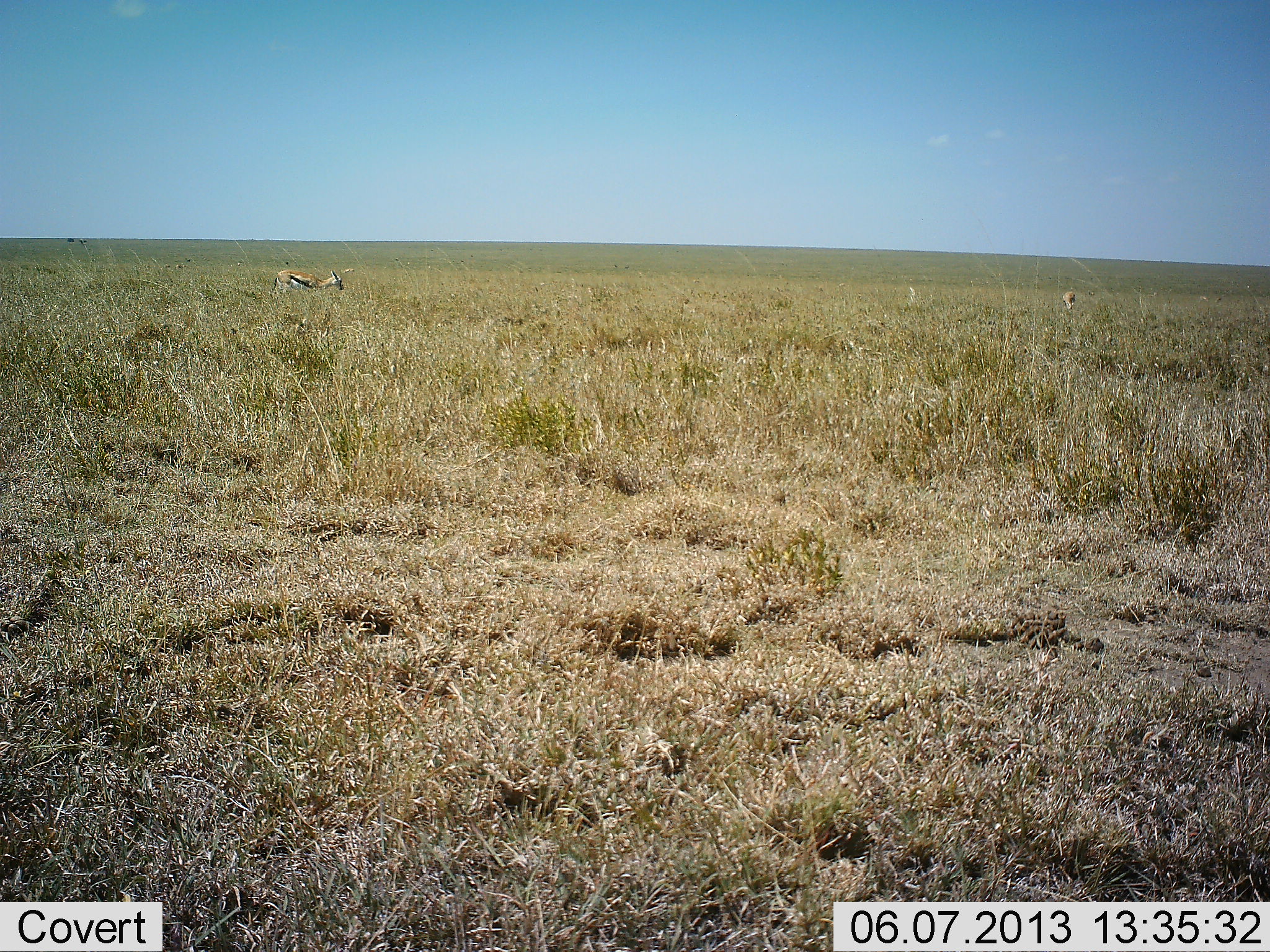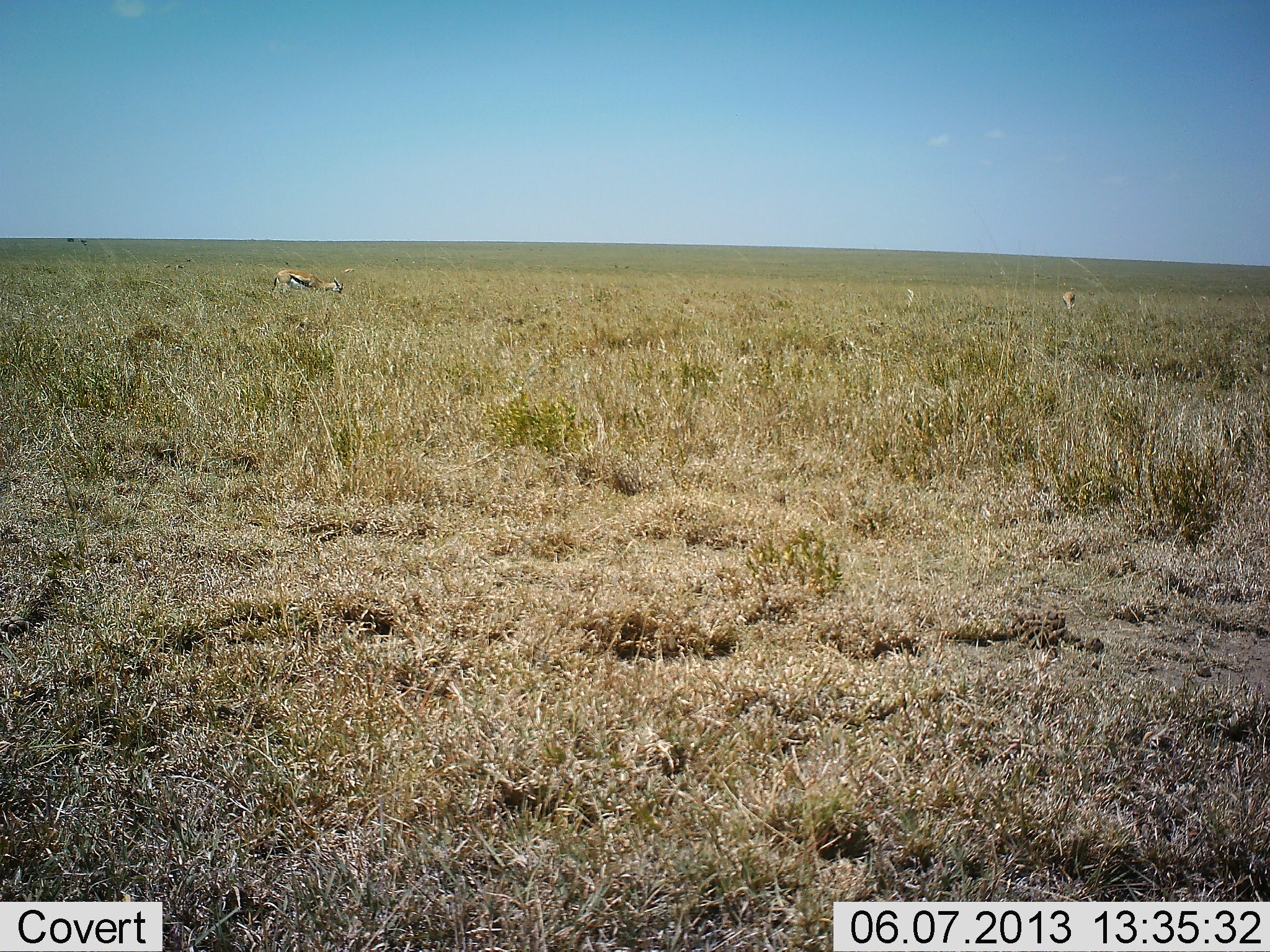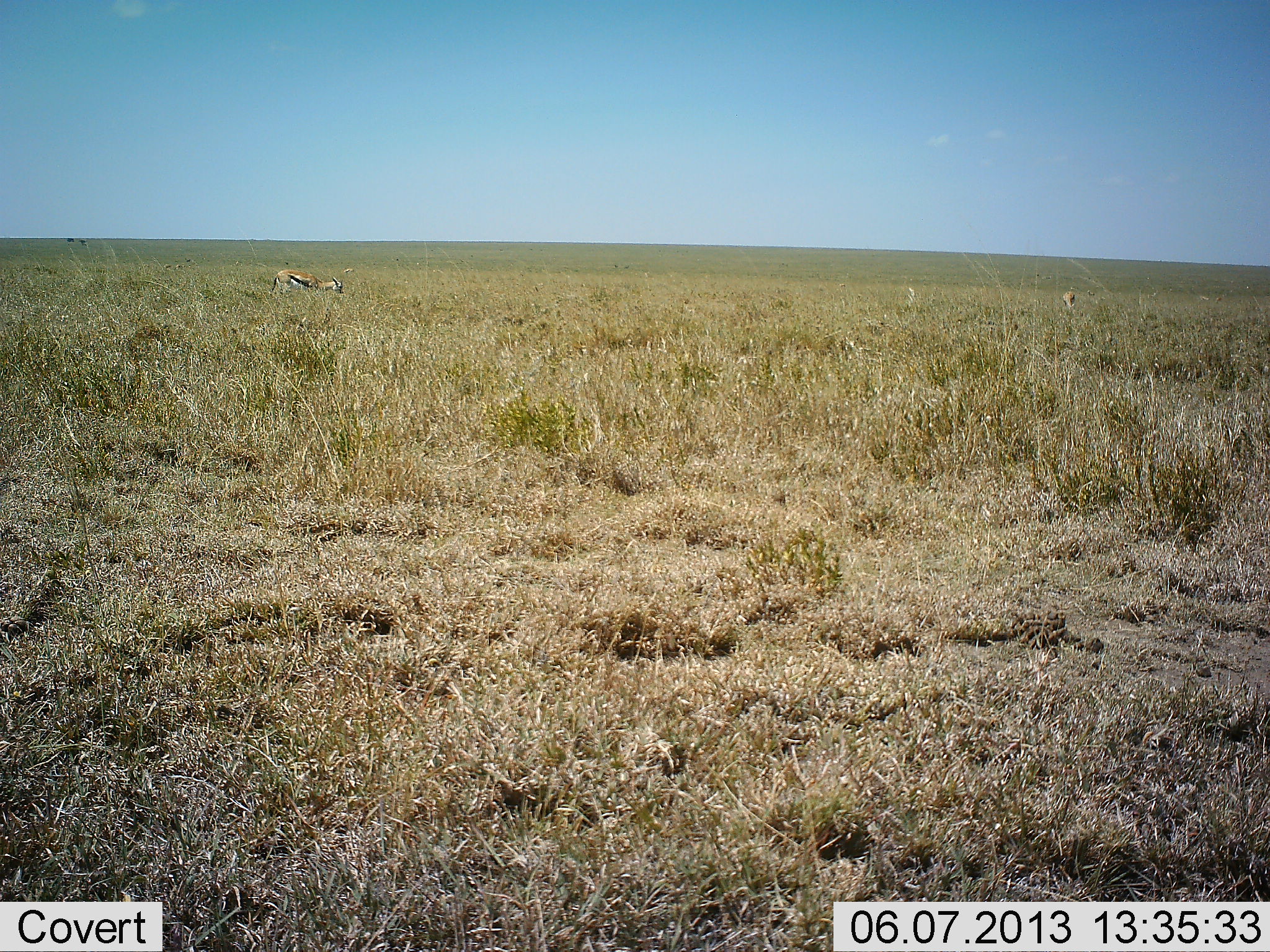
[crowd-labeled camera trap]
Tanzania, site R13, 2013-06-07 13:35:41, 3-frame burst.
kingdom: Animalia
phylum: Chordata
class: Mammalia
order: Artiodactyla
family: Bovidae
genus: Eudorcas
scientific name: Eudorcas thomsonii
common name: thomson's gazelle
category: gazellethomsons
Gazellethomsons (thomson's gazelle) (Eudorcas thomsonii), count 2. Behavior (volunteer vote fractions): standing 21%, resting 0%, moving 0%, interacting 0%. Young present (vote fraction): 0%. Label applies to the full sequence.